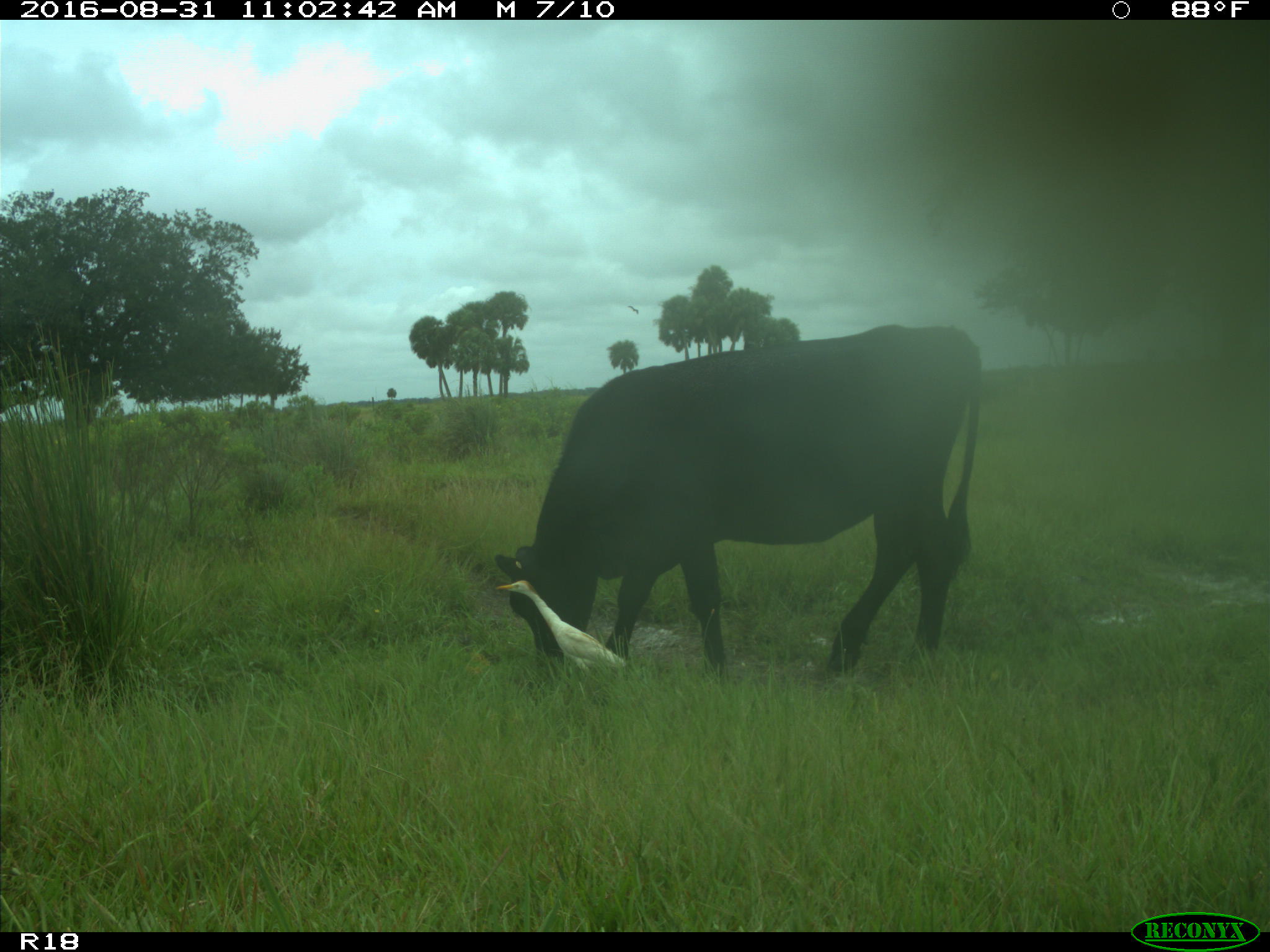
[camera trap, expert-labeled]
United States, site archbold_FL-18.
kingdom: Animalia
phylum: Chordata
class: Mammalia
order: Artiodactyla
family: Bovidae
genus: Bos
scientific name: Bos taurus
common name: domestic cow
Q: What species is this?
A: Bos taurus (domestic cow).